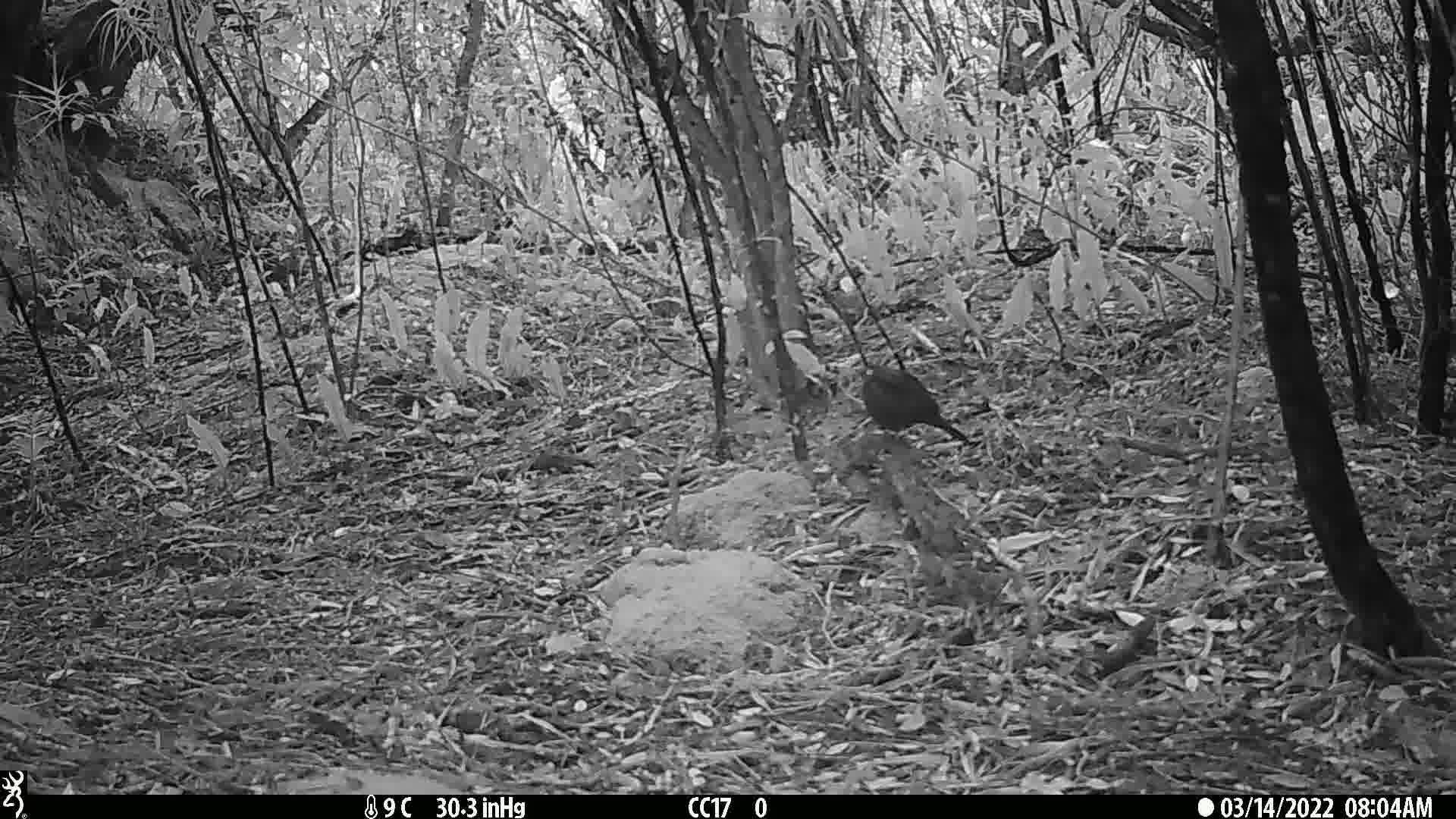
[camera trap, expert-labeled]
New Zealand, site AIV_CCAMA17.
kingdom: Animalia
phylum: Chordata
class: Aves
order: Passeriformes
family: Turdidae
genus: Turdus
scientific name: Turdus merula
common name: eurasian blackbird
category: blackbird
Blackbird (eurasian blackbird) (Turdus merula).